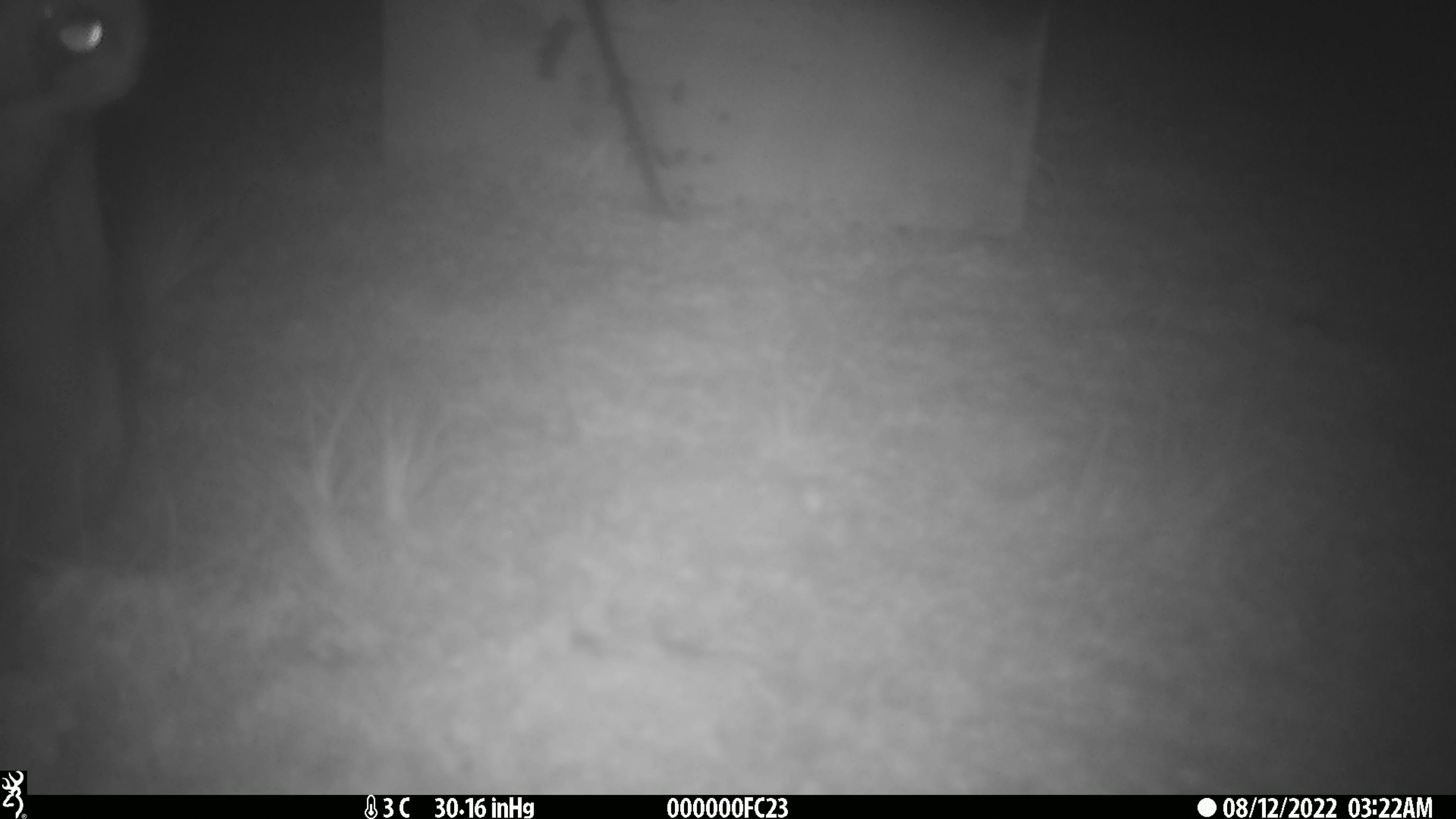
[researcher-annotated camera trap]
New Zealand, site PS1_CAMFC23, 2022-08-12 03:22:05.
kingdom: Animalia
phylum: Chordata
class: Mammalia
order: Artiodactyla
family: Cervidae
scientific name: Cervidae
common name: deer